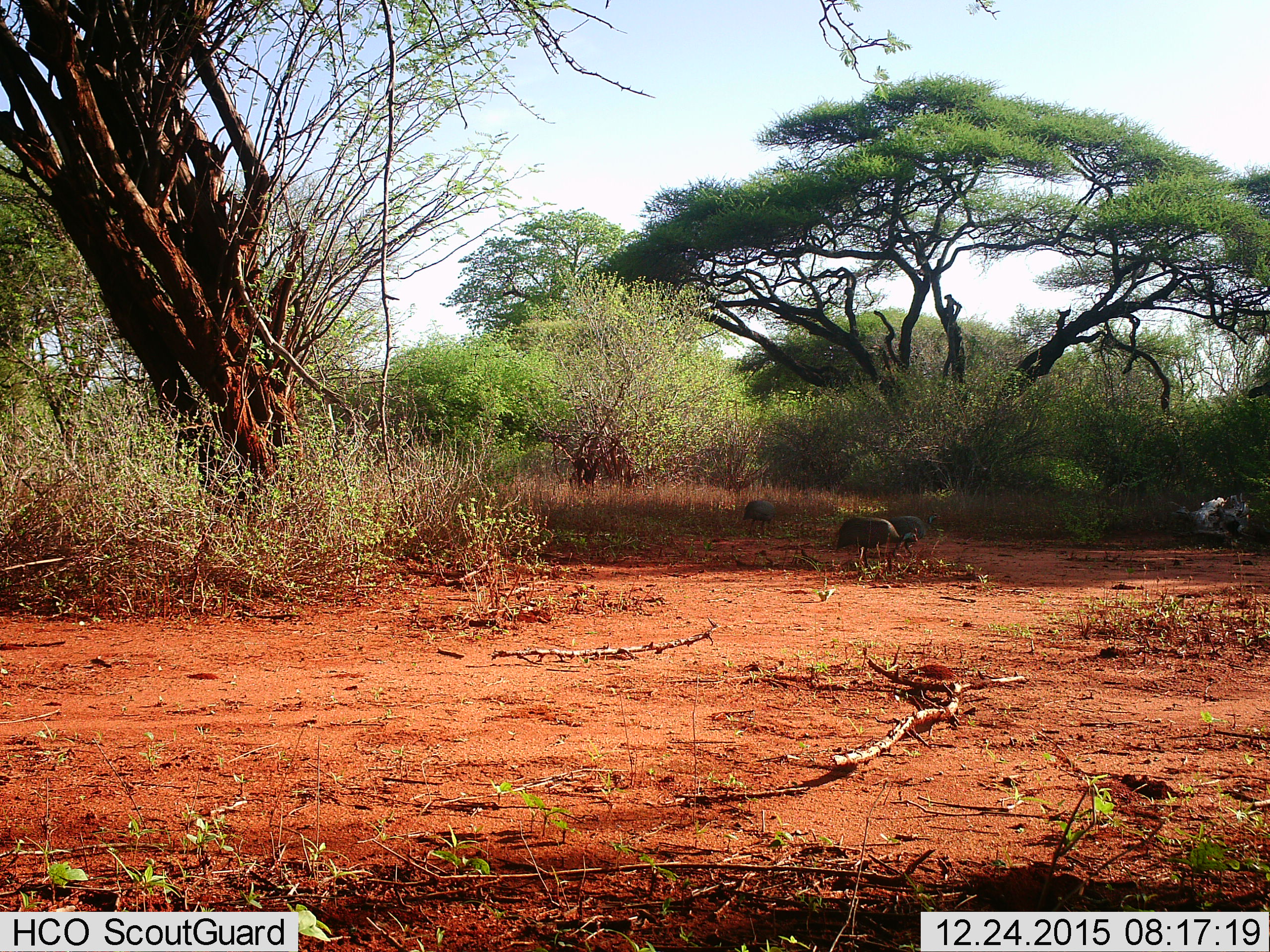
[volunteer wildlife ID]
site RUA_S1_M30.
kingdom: Animalia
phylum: Chordata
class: Aves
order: Galliformes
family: Numididae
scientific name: Numididae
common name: guineafowl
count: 3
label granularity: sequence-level